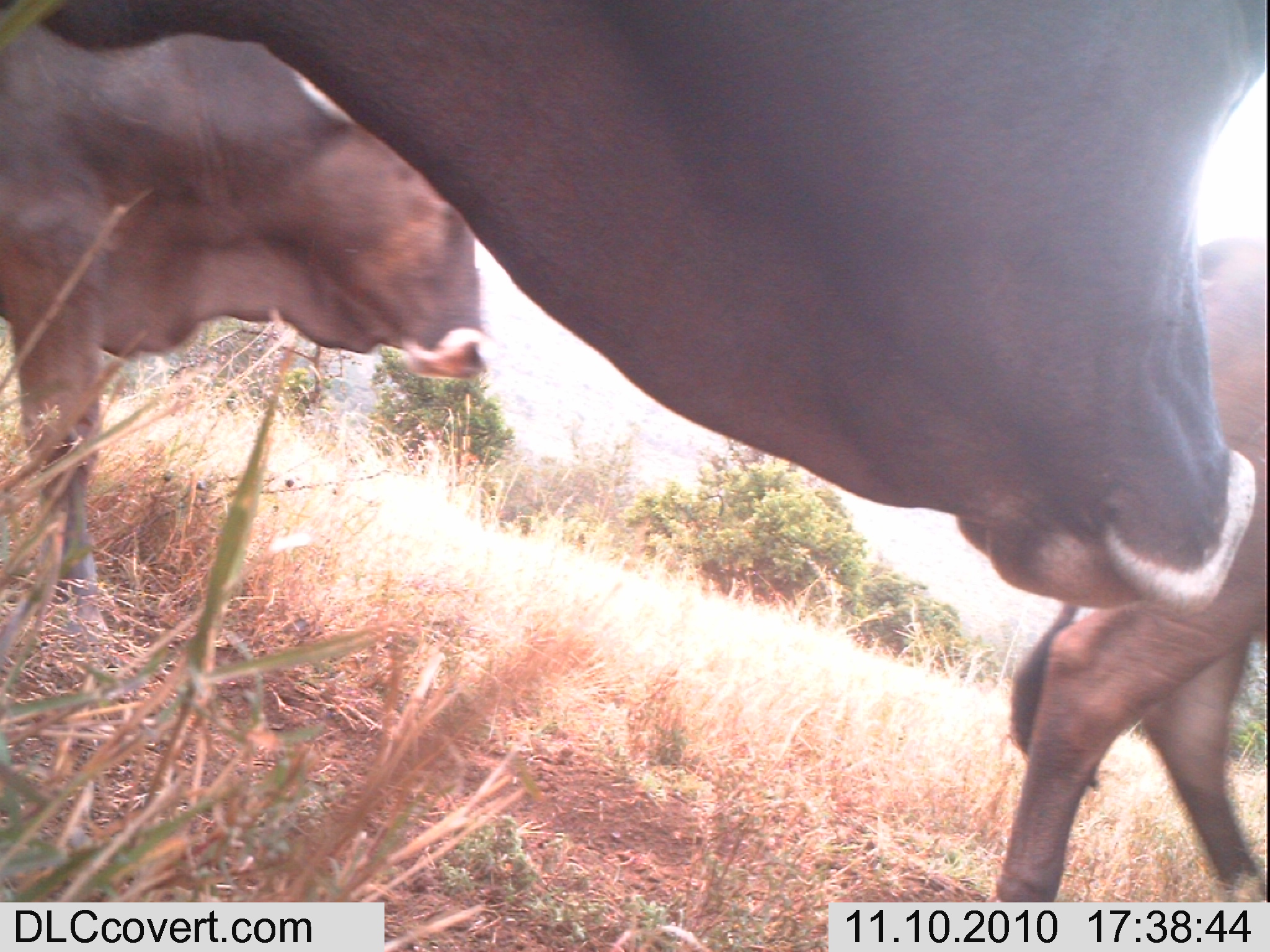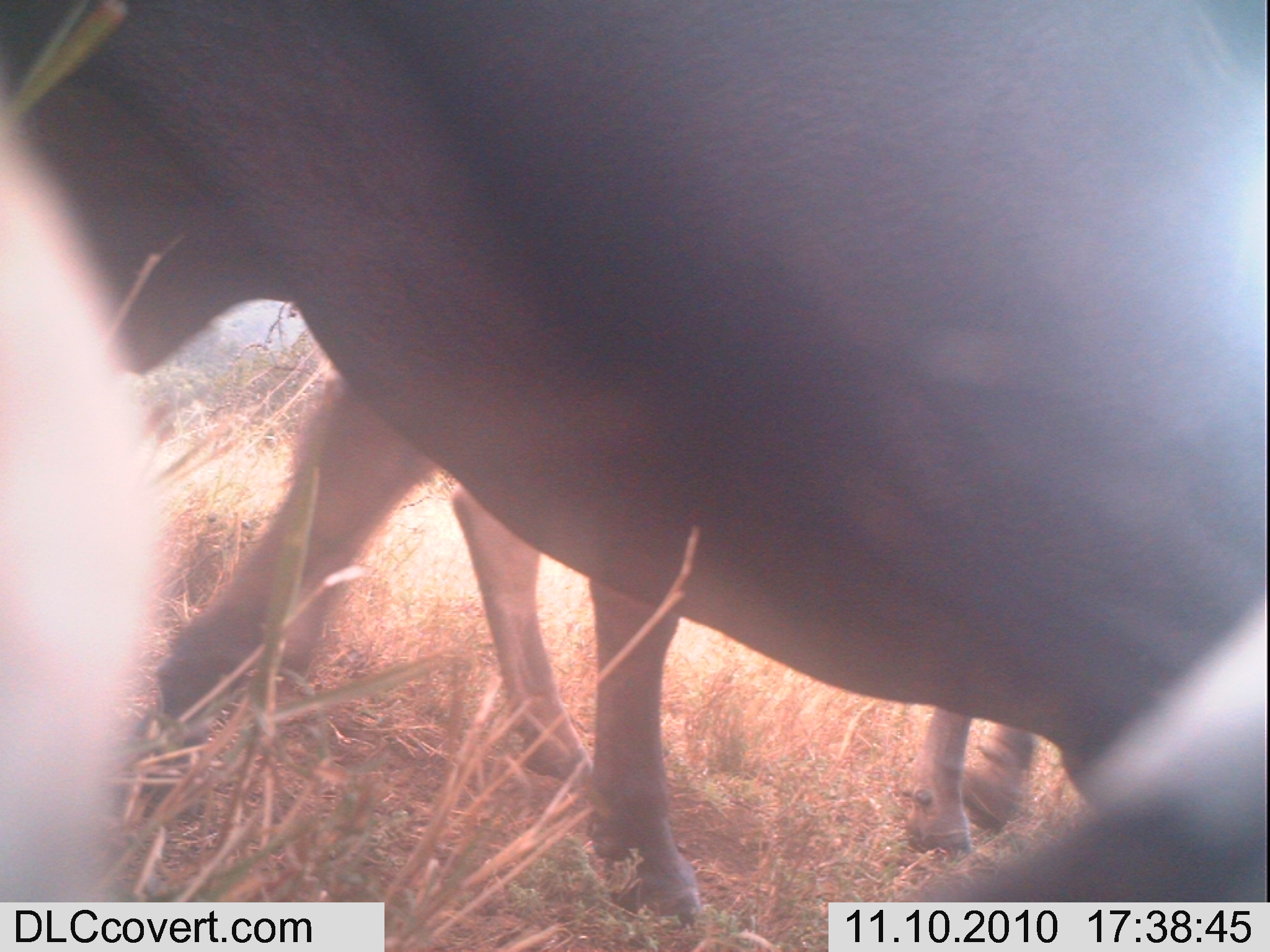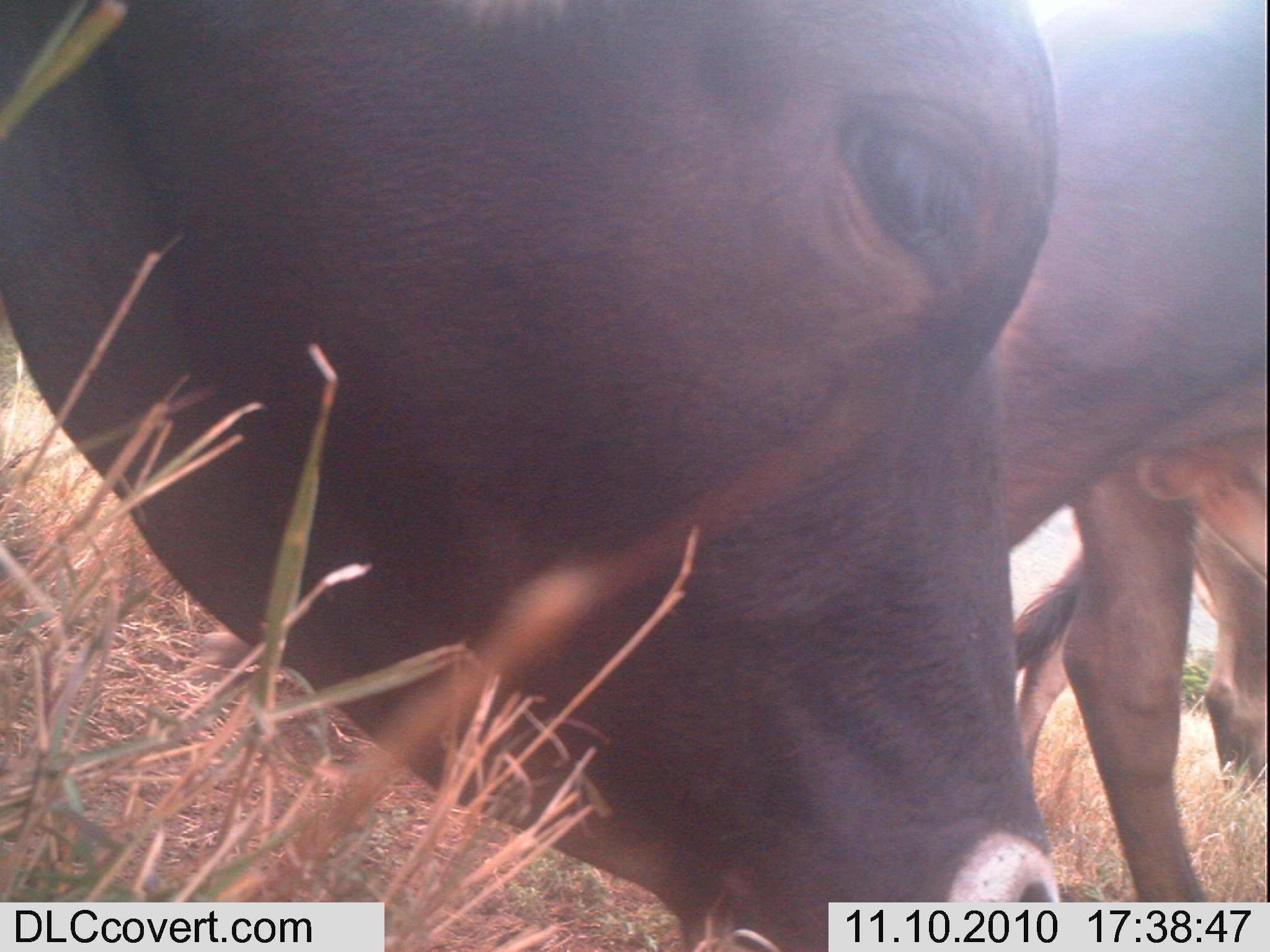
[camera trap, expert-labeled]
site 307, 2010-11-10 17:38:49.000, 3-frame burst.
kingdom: Animalia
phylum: Chordata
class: Mammalia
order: Artiodactyla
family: Bovidae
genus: Bos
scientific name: Bos taurus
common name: domestic cattle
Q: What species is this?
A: Bos taurus (domestic cattle).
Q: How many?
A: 3.